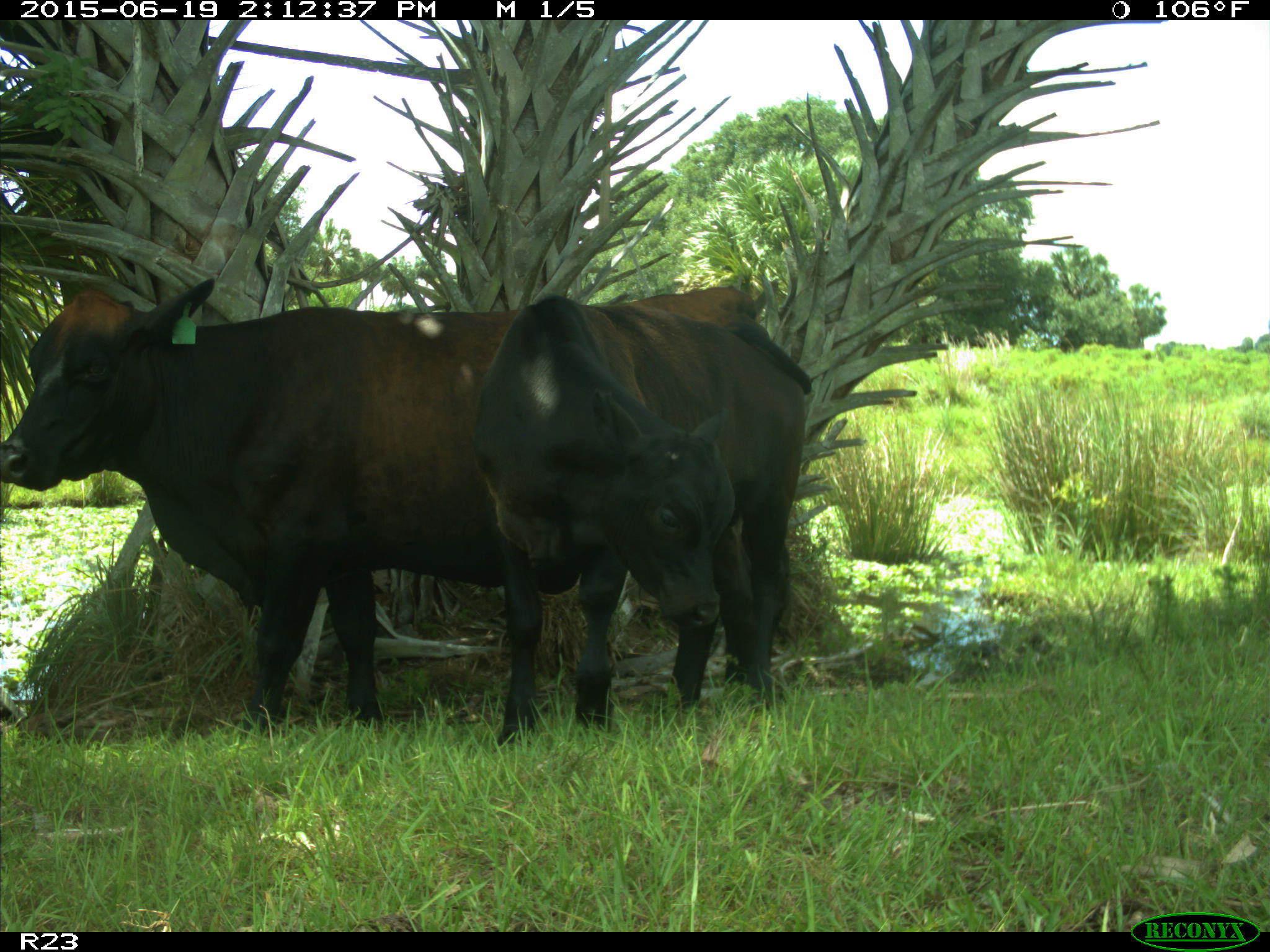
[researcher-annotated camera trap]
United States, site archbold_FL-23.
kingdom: Animalia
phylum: Chordata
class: Mammalia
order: Artiodactyla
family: Bovidae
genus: Bos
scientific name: Bos taurus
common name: domestic cow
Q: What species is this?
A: Bos taurus (domestic cow).